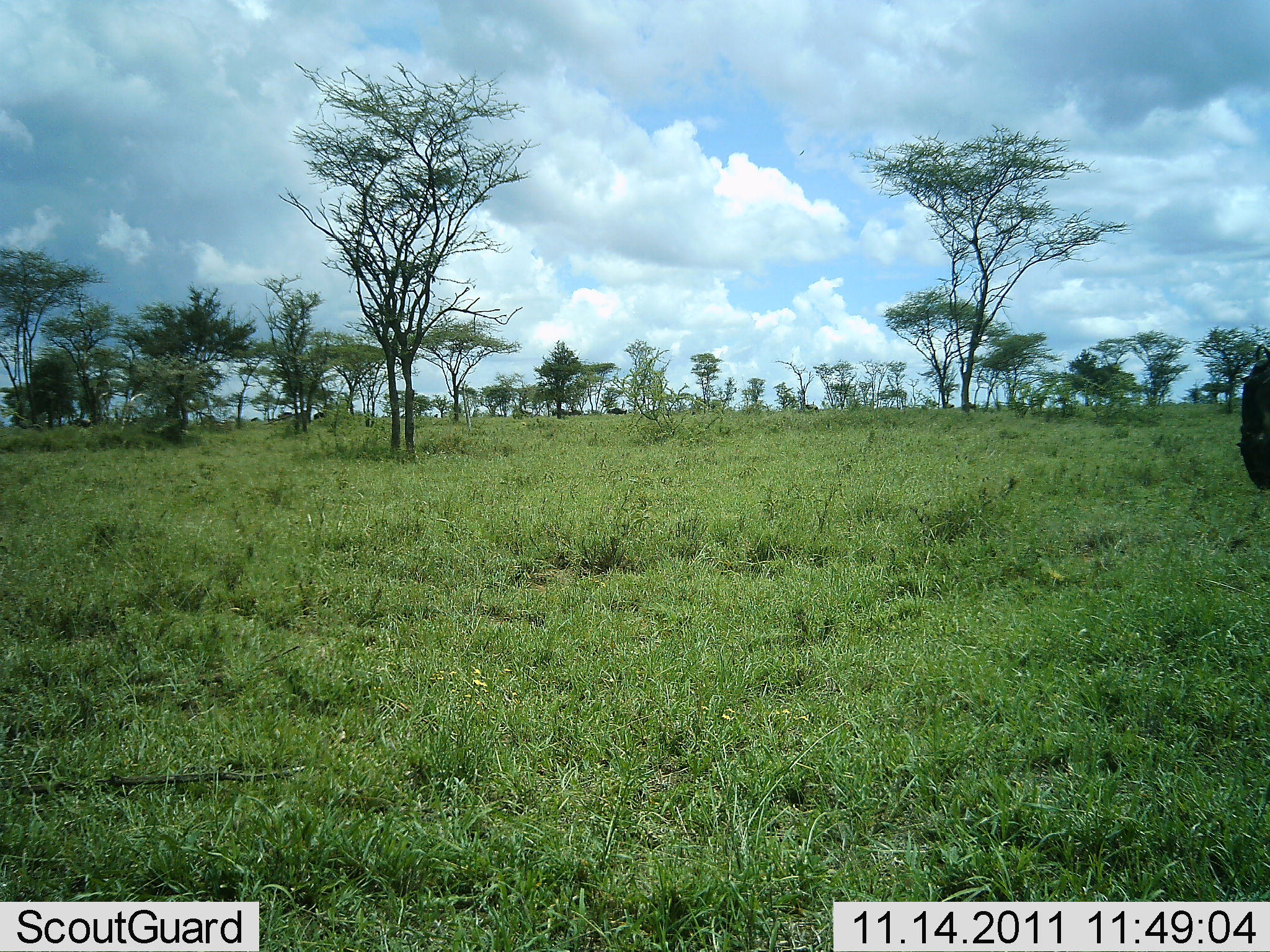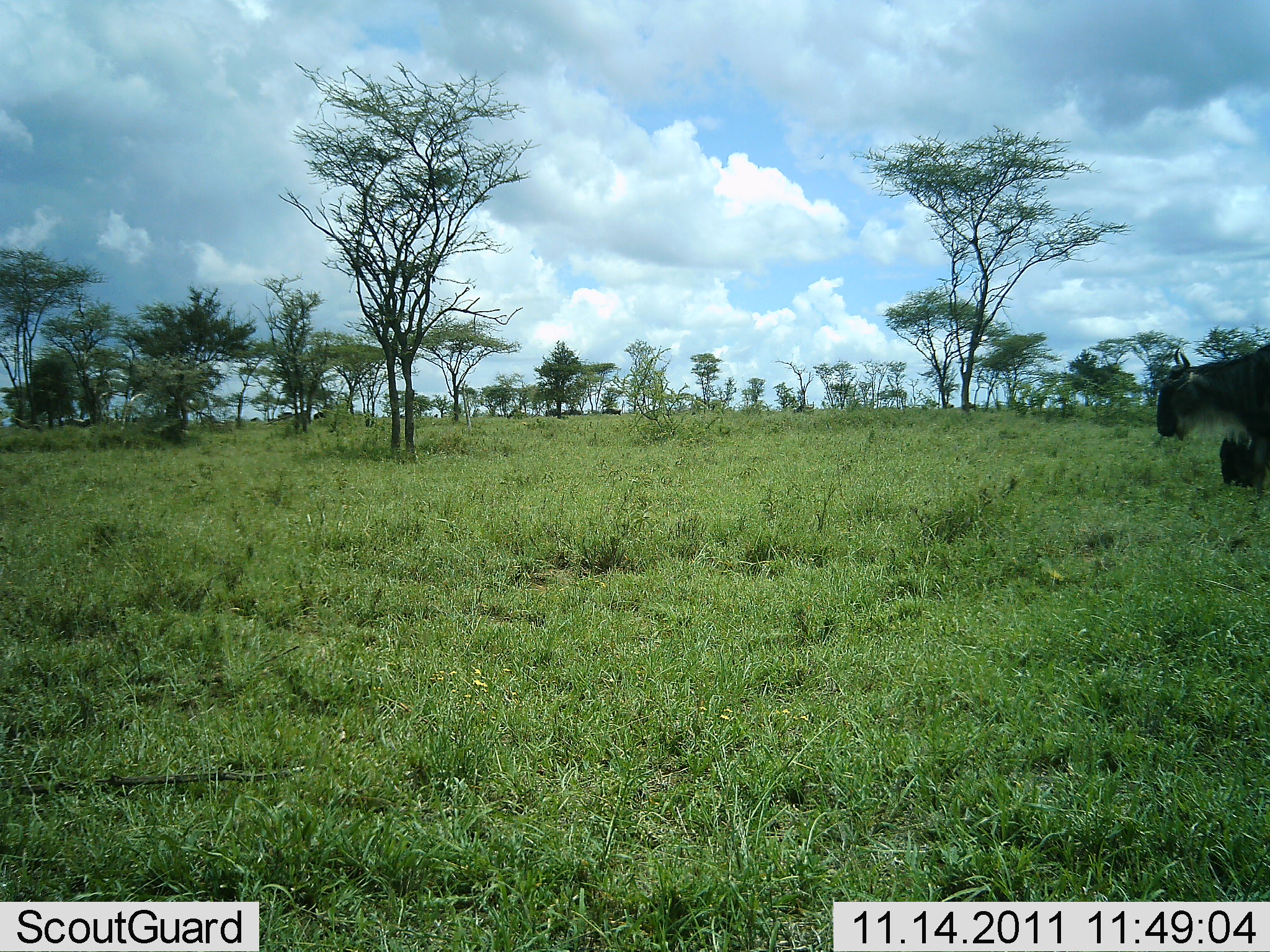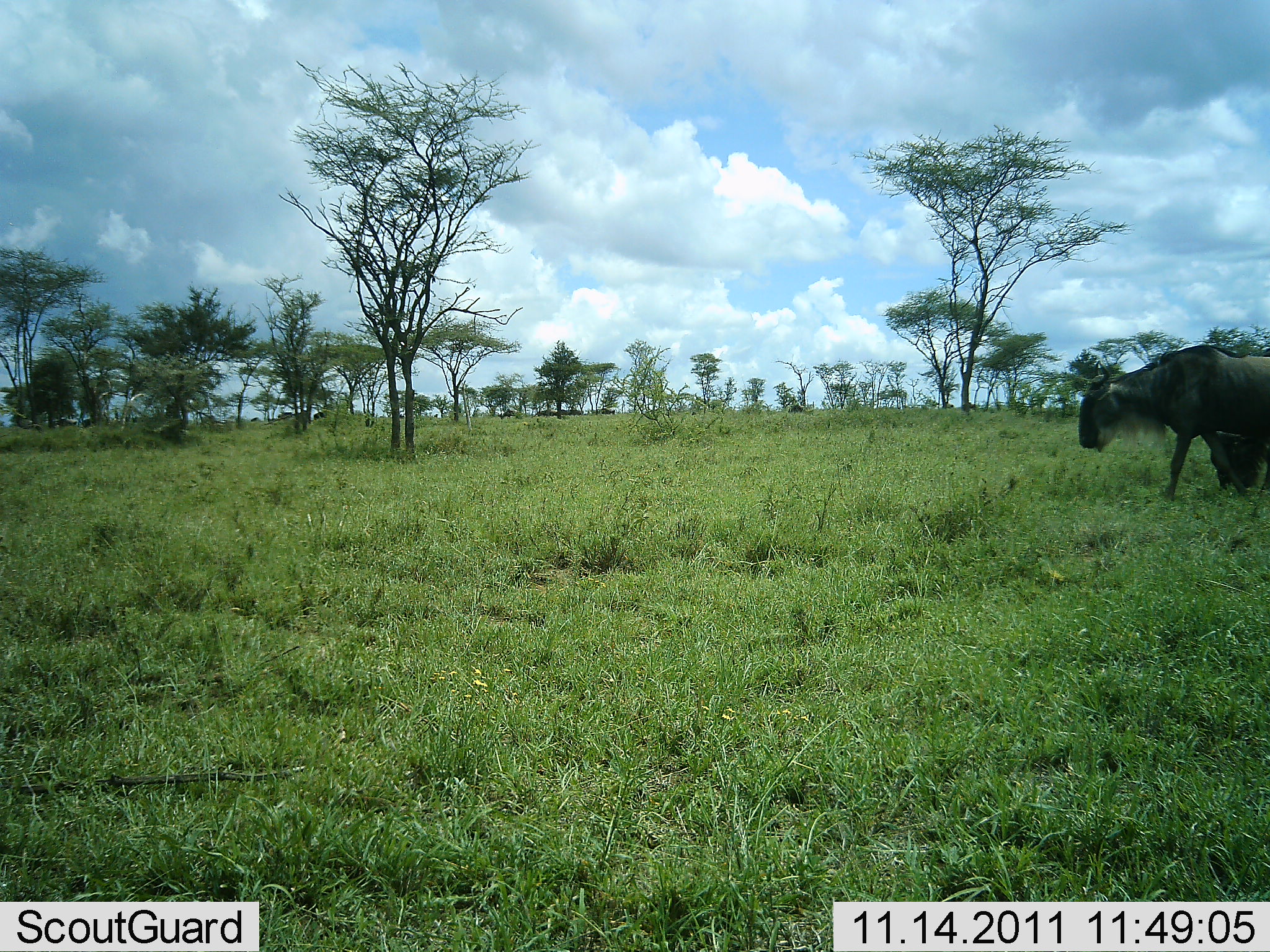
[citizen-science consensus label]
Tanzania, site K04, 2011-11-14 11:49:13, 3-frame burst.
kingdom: Animalia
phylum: Chordata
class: Mammalia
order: Artiodactyla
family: Bovidae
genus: Connochaetes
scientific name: Connochaetes taurinus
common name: blue wildebeest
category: wildebeest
Wildebeest (blue wildebeest) (Connochaetes taurinus), count 2. Behavior (volunteer vote fractions): standing 7%, resting 0%, moving 100%, interacting 0%. Young present (vote fraction): 7%. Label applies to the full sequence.